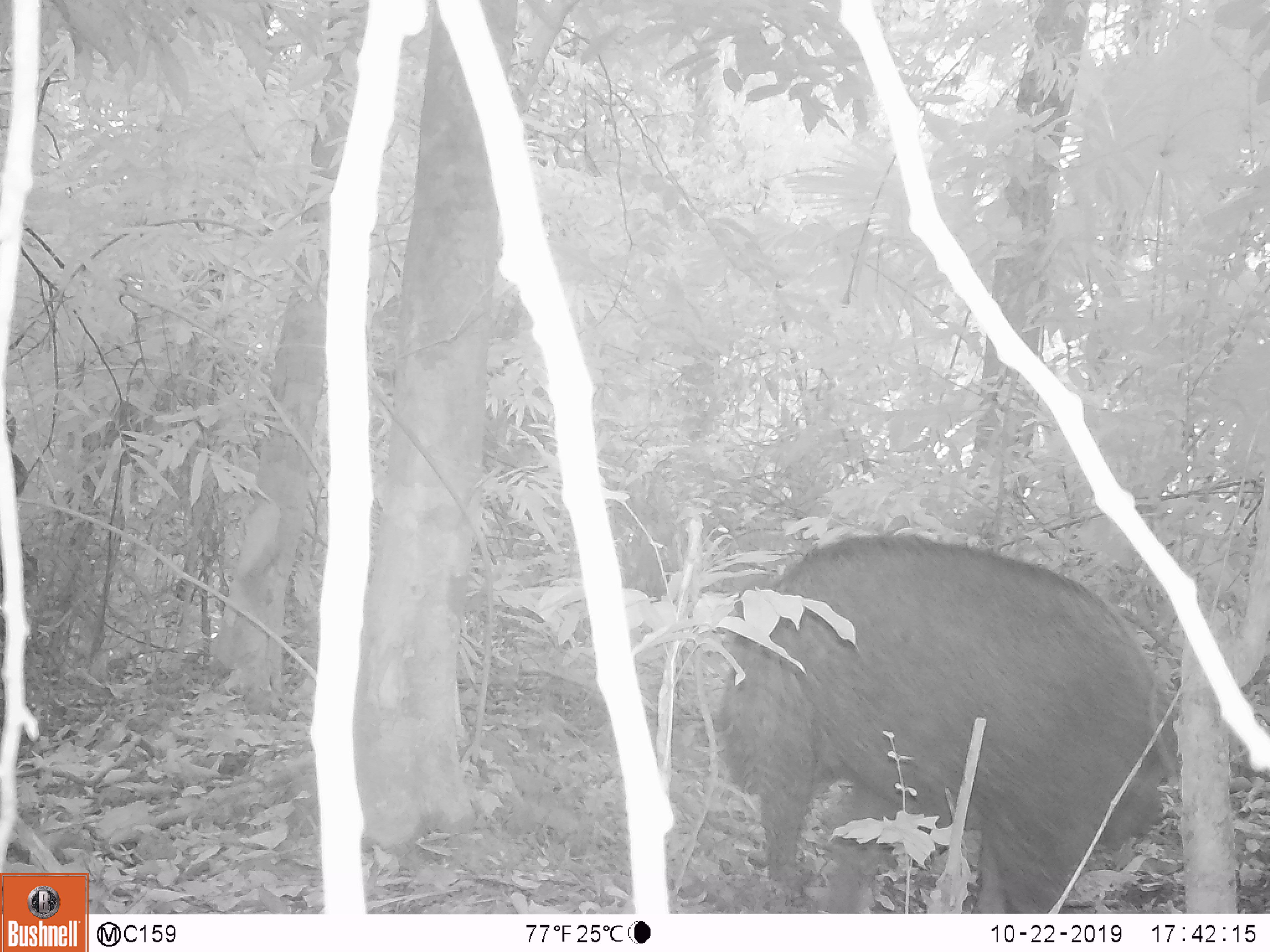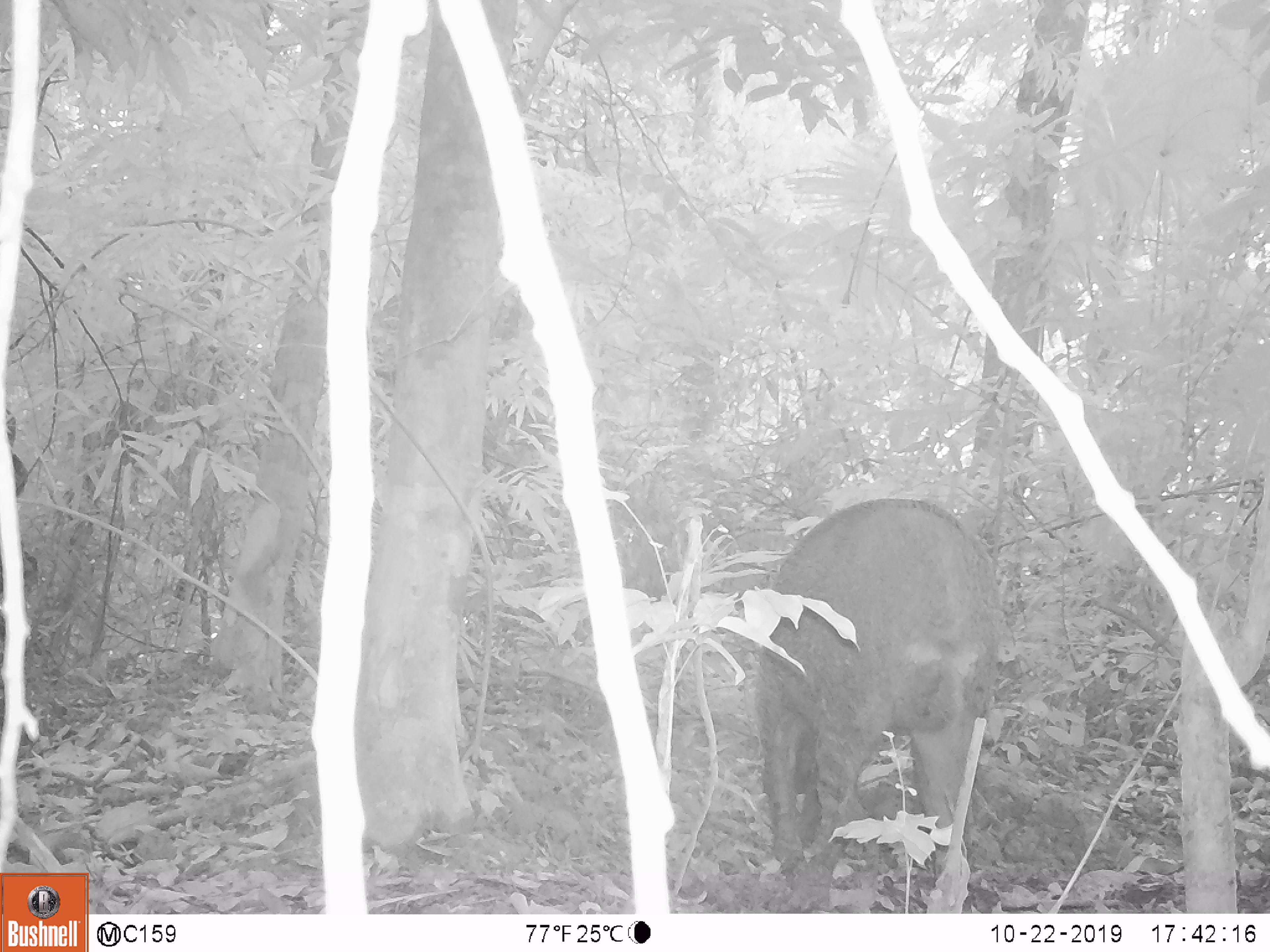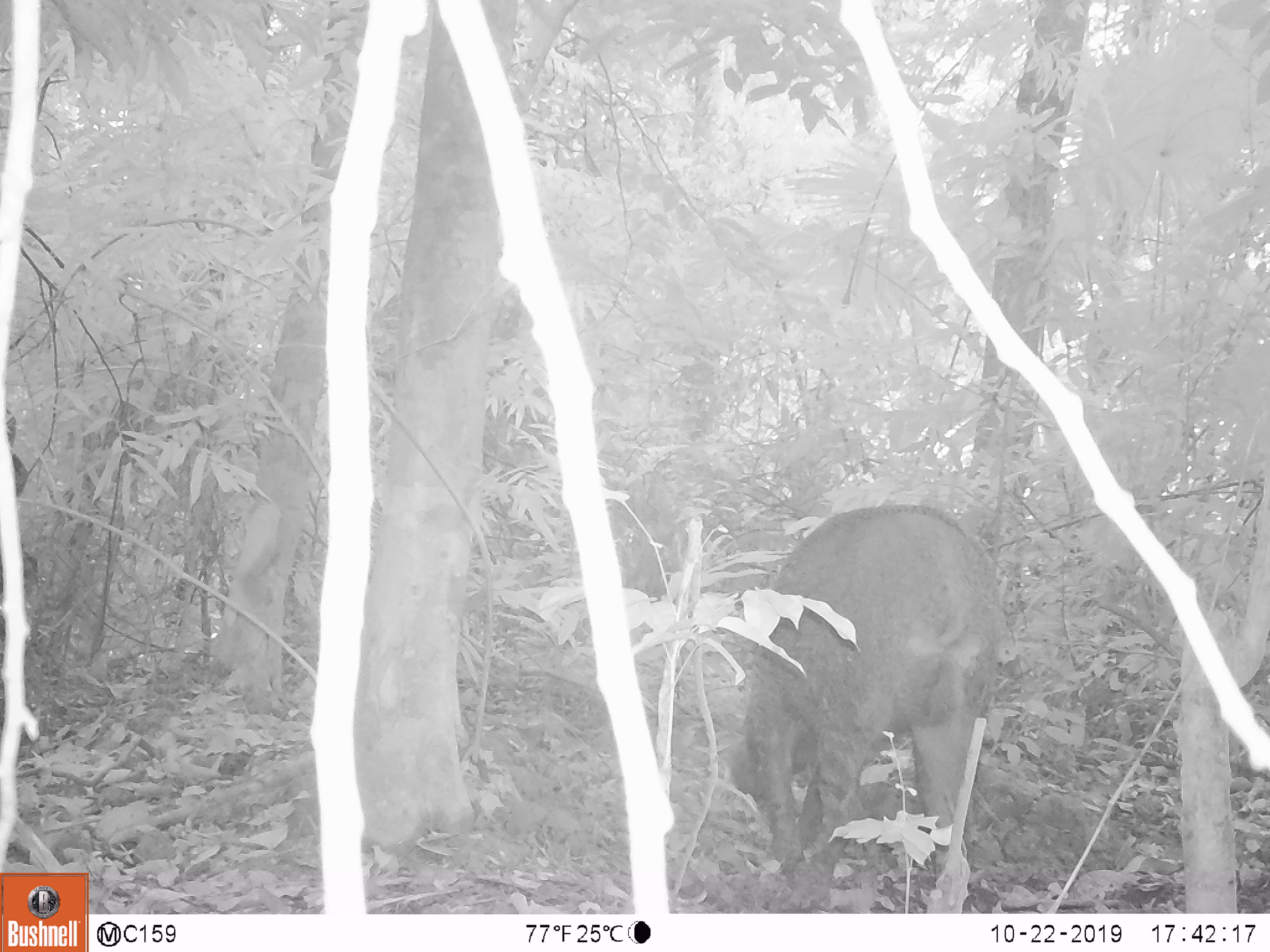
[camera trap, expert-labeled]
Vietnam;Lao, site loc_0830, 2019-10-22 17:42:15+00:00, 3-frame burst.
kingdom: Animalia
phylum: Chordata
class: Mammalia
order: Artiodactyla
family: Suidae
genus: Sus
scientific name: Sus scrofa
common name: eurasian wild pig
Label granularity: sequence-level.